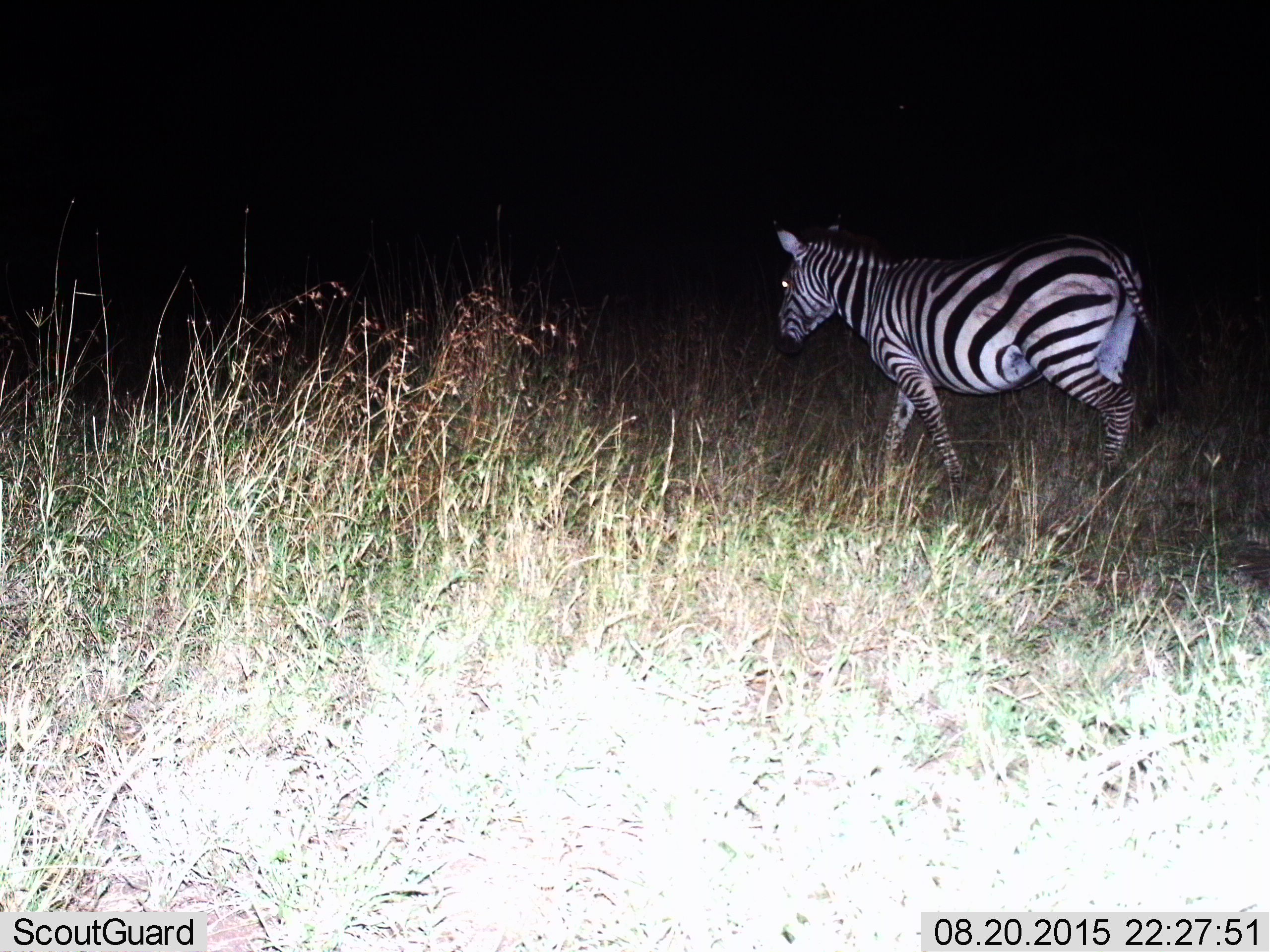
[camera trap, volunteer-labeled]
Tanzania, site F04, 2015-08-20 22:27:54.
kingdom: Animalia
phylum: Chordata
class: Mammalia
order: Perissodactyla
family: Equidae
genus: Equus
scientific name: Equus quagga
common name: plains zebra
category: zebra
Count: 1.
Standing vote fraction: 0%.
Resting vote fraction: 0%.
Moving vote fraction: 100%.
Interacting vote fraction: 0%.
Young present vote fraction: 0%.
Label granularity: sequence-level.